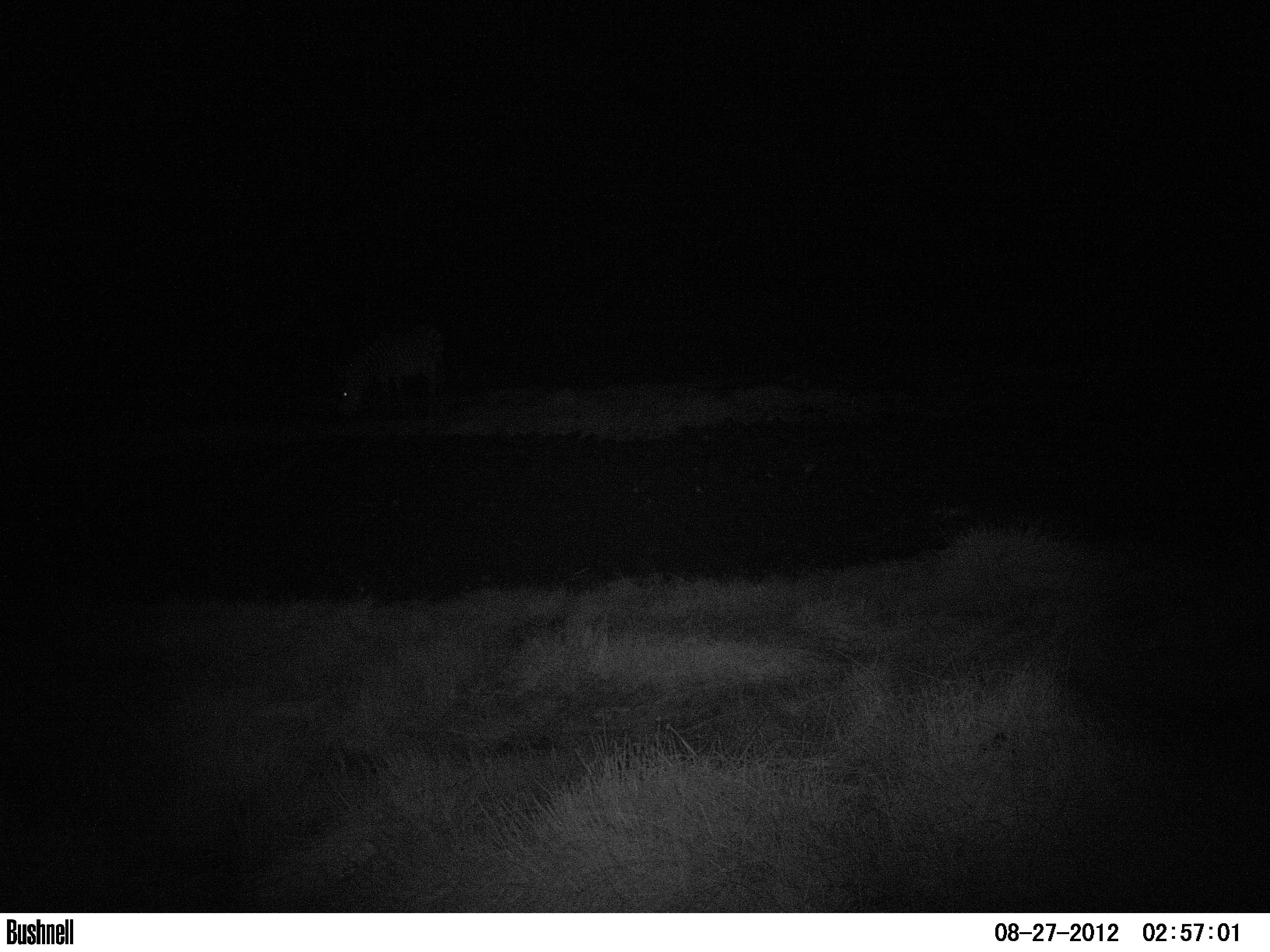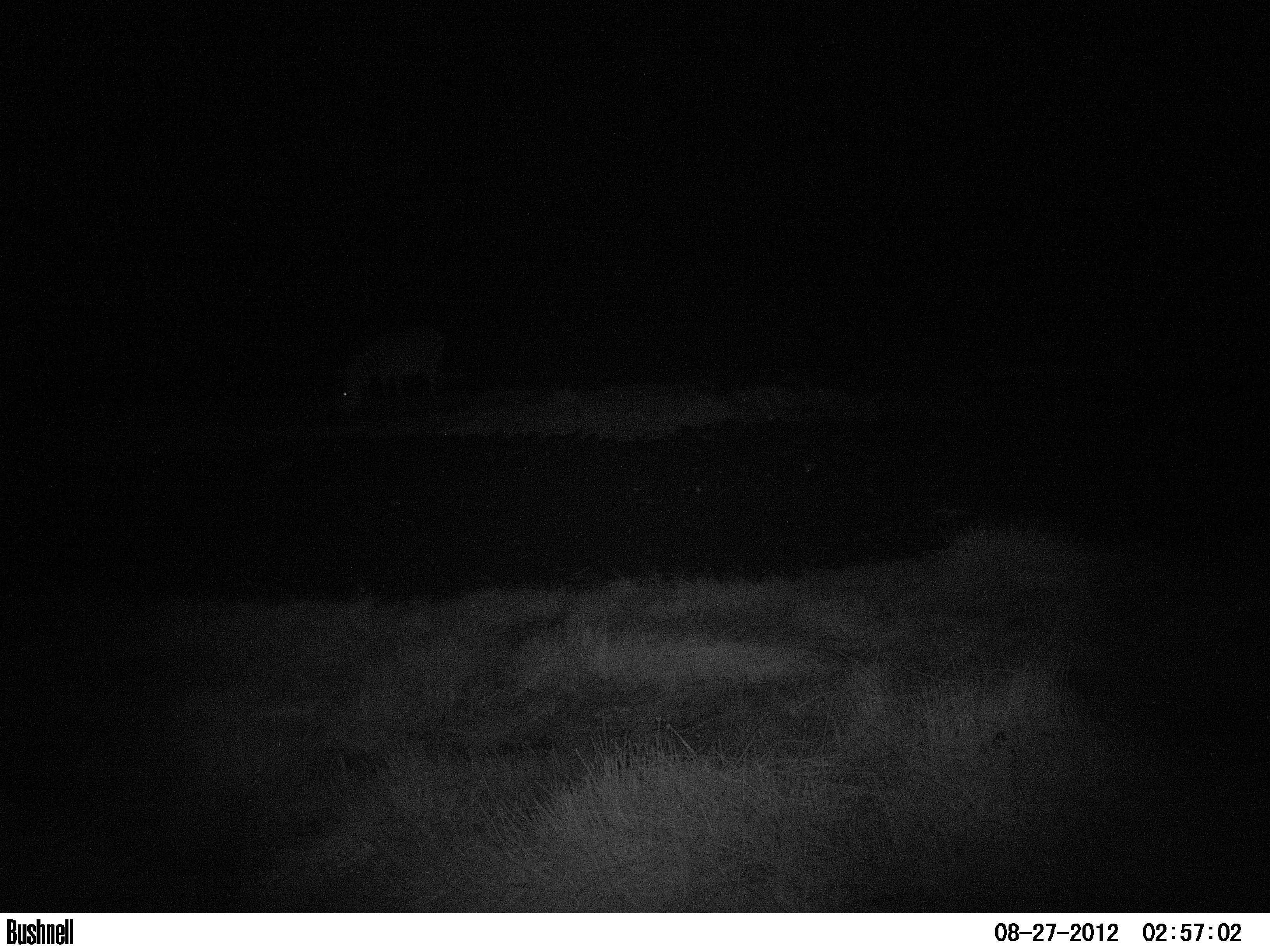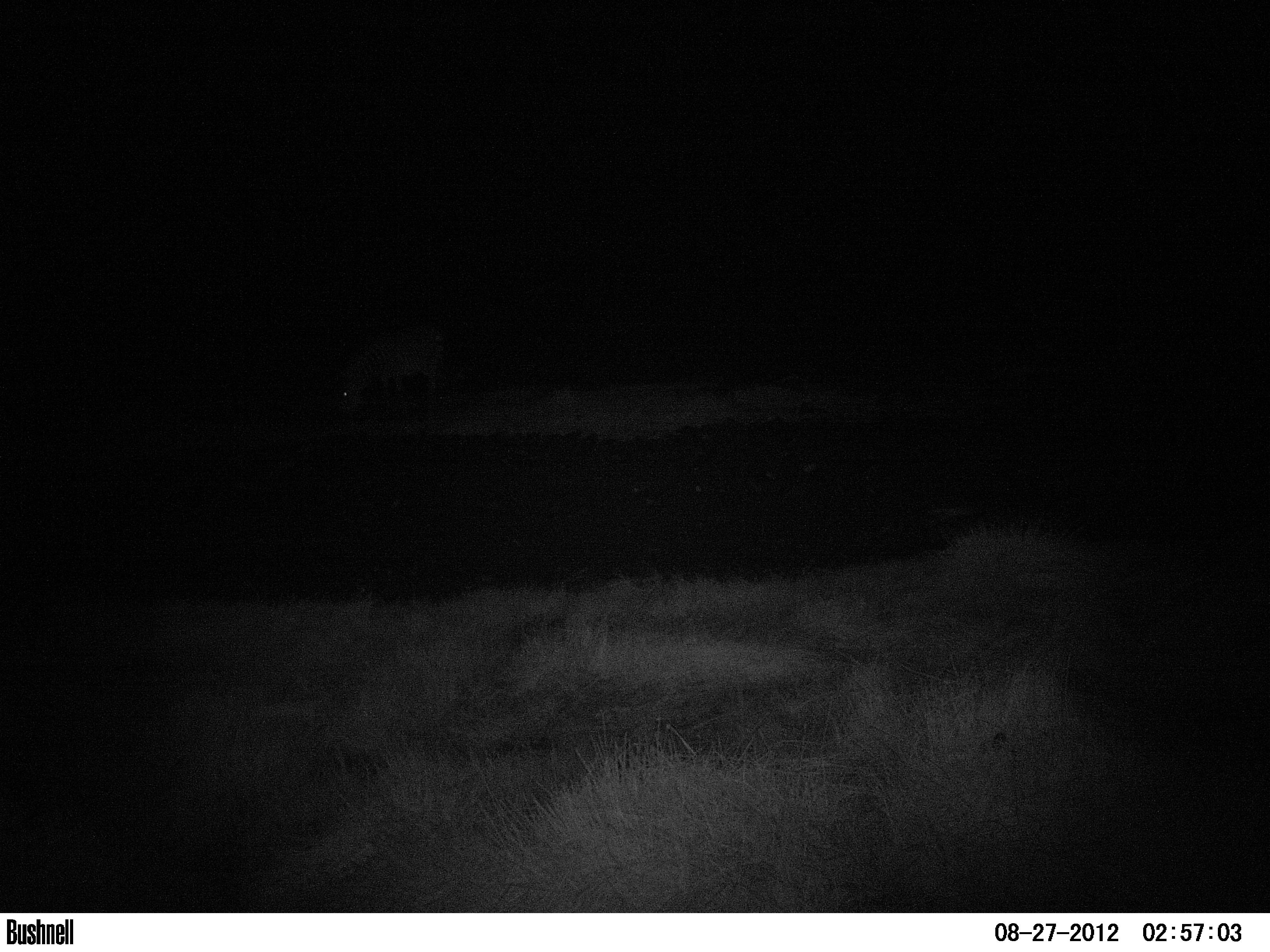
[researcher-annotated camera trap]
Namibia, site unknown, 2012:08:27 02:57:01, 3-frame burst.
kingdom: Animalia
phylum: Chordata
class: Mammalia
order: Perissodactyla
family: Equidae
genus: Equus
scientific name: Equus zebra hartmannae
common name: hartmann's mountain zebra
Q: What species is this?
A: Equus zebra hartmannae (hartmann's mountain zebra).